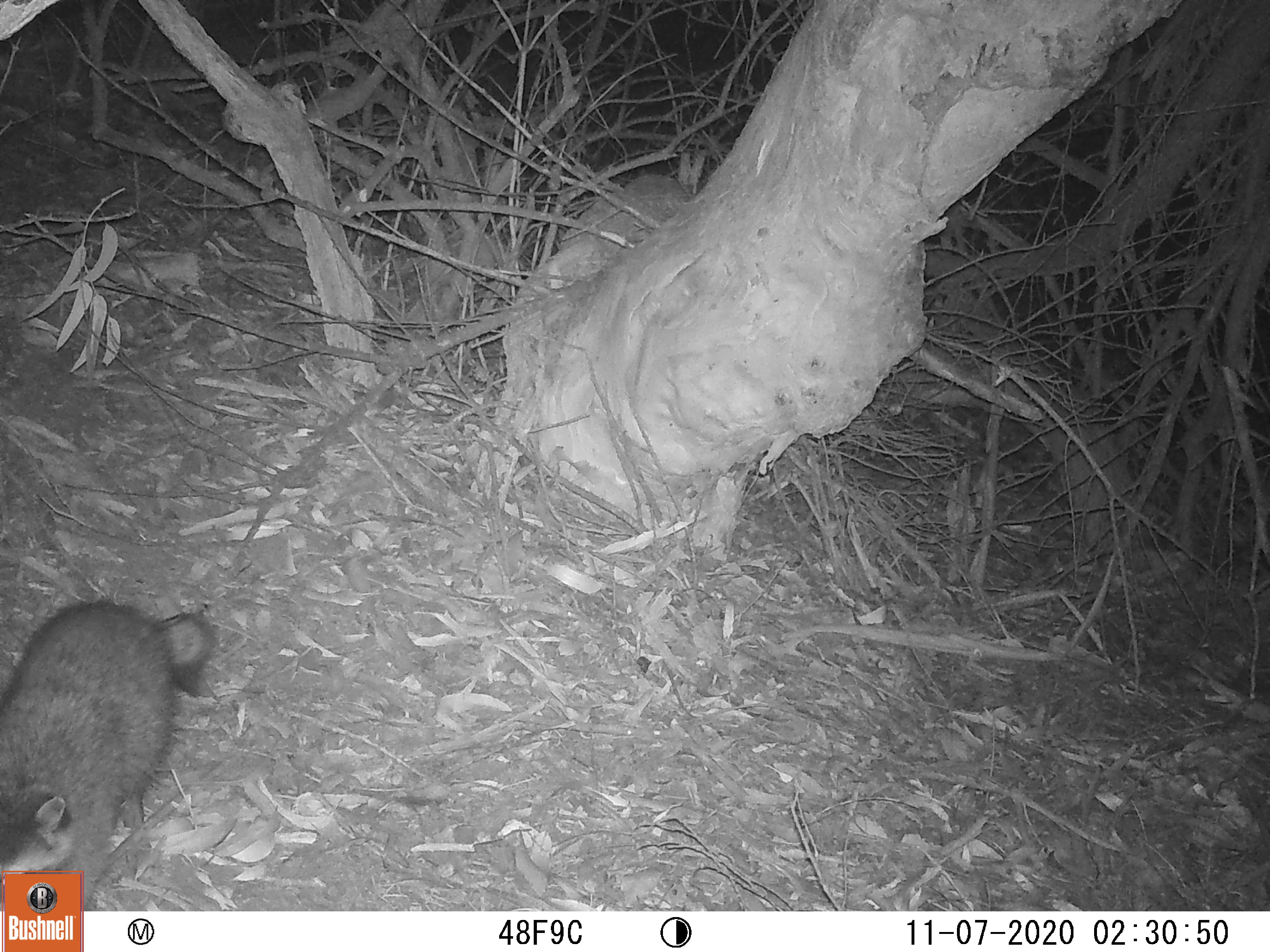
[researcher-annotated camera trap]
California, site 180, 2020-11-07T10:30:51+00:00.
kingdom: Animalia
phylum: Chordata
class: Mammalia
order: Carnivora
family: Procyonidae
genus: Procyon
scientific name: Procyon lotor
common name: raccoon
Raccoon (Procyon lotor).